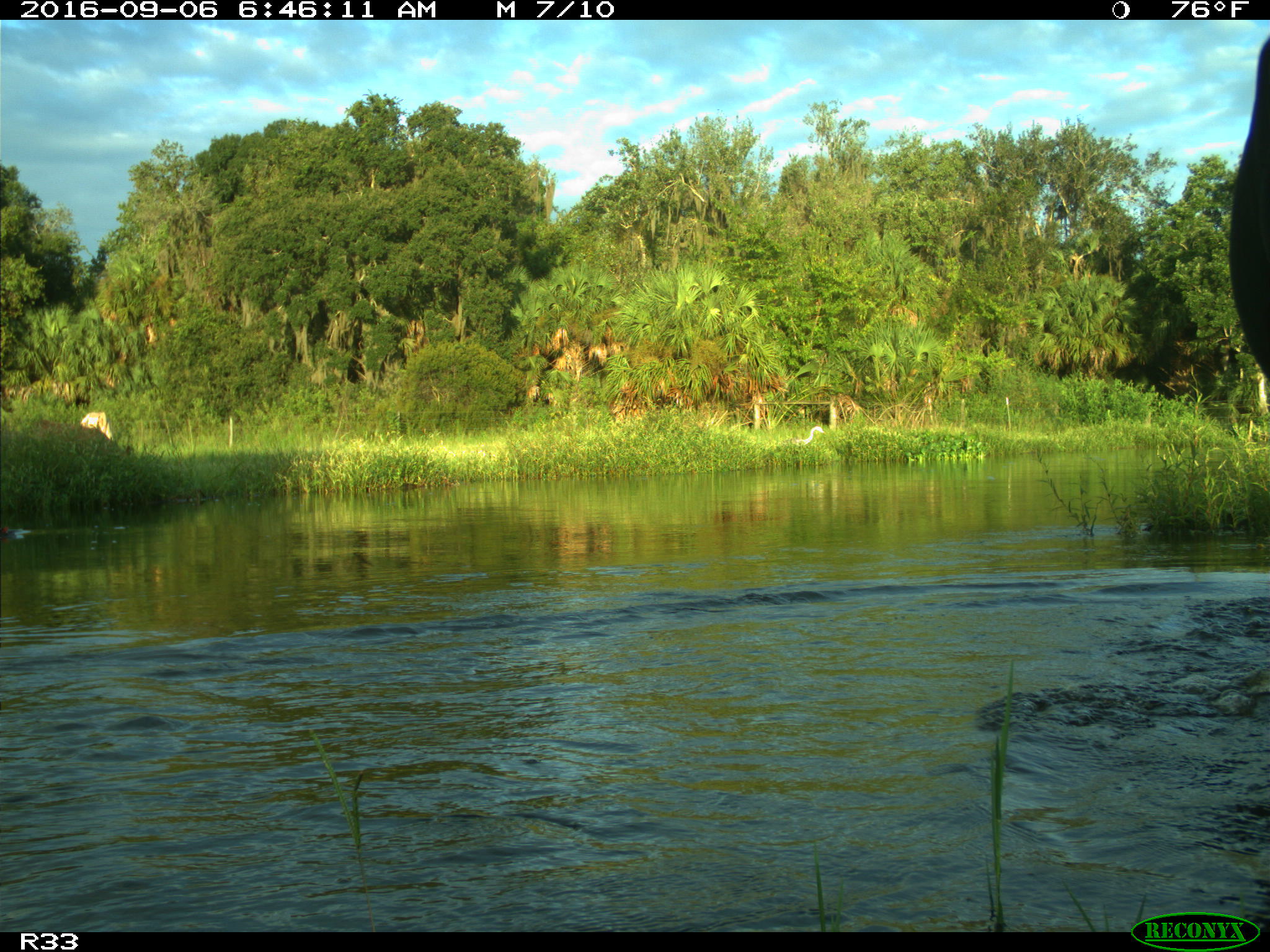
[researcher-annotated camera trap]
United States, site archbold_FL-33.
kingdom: Animalia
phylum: Chordata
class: Mammalia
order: Artiodactyla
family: Bovidae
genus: Bos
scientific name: Bos taurus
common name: domestic cow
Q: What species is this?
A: Bos taurus (domestic cow).